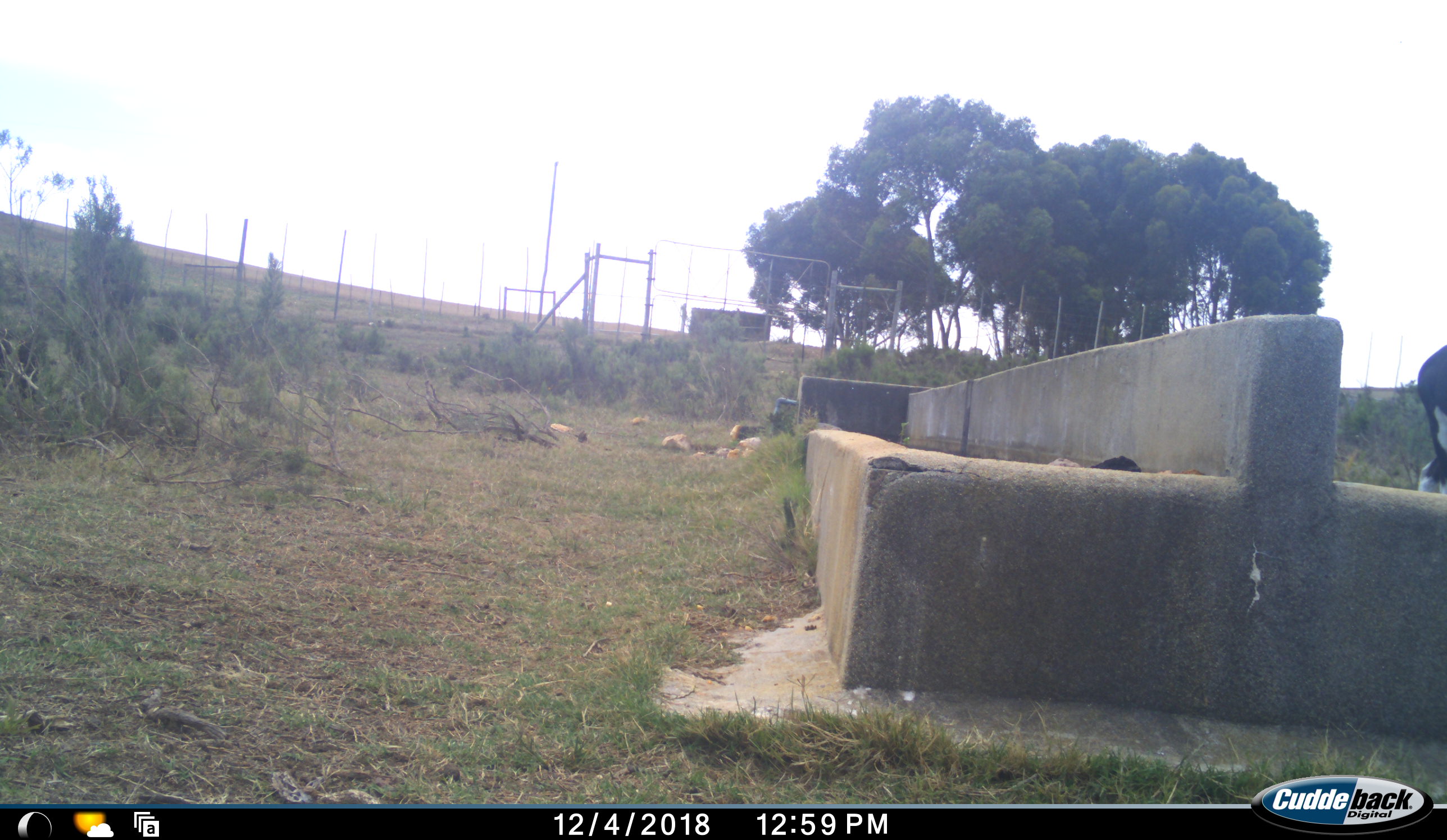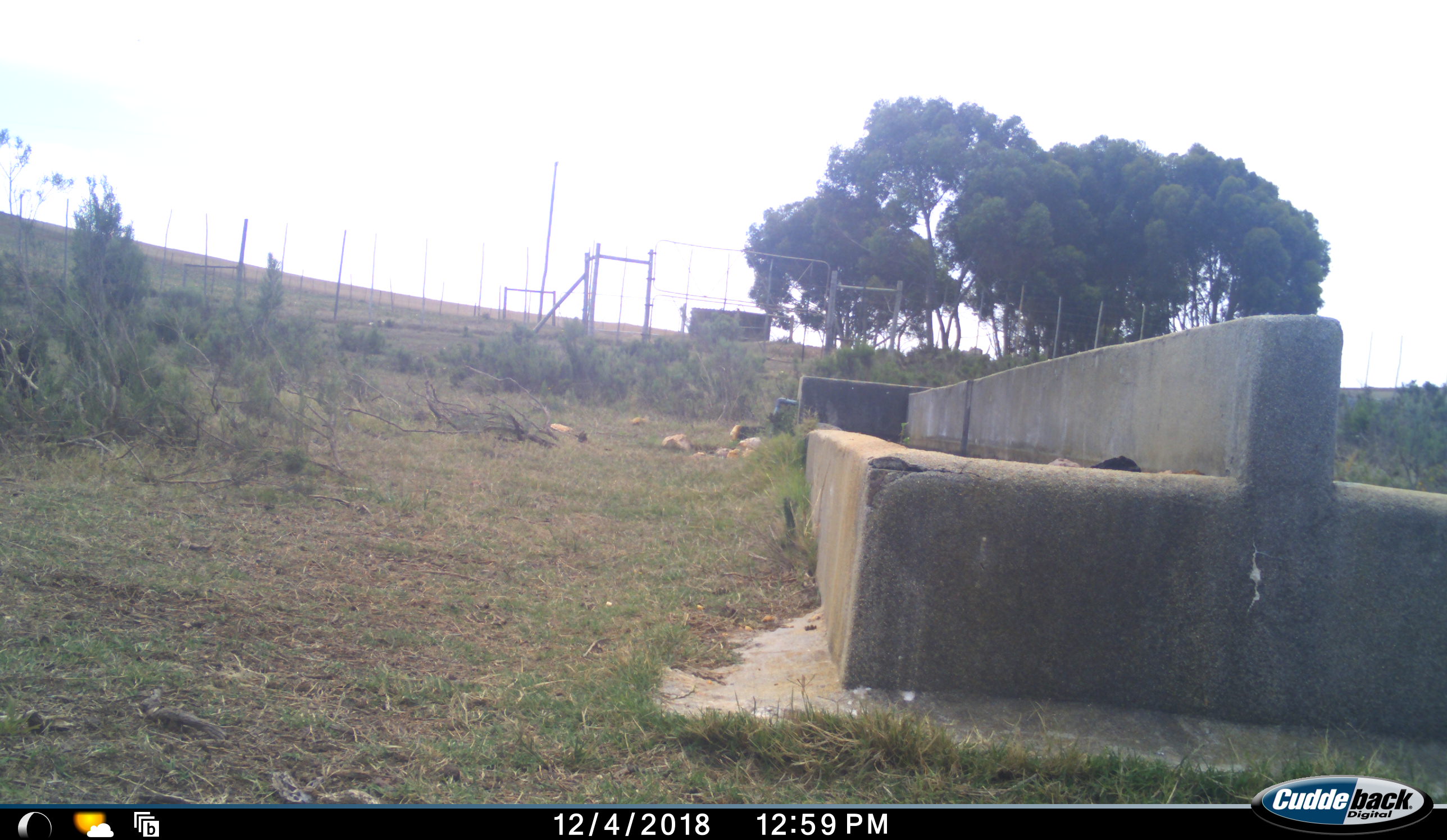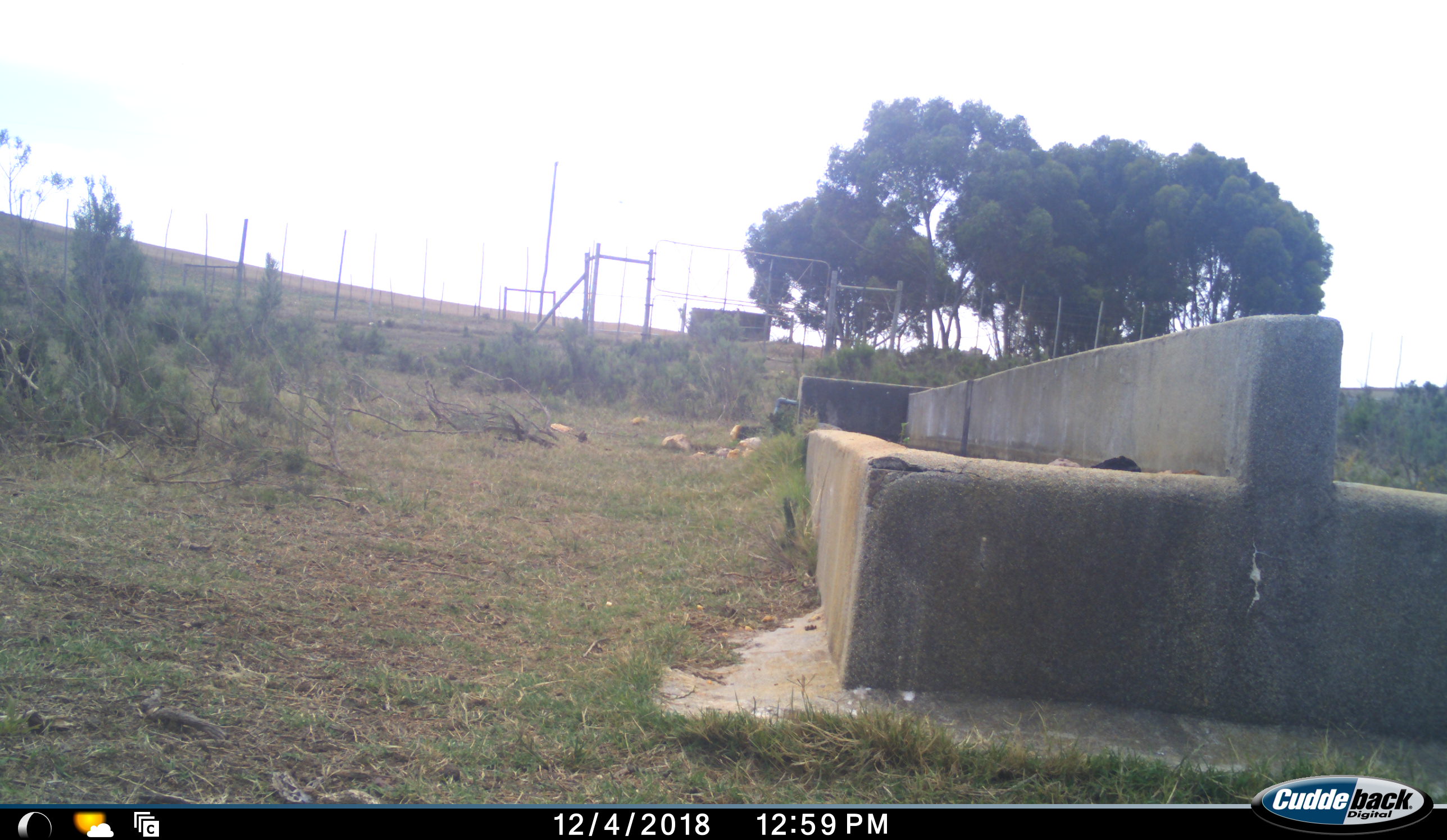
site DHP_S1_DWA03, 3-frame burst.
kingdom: Animalia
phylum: Chordata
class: Mammalia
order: Artiodactyla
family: Bovidae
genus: Damaliscus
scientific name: Damaliscus pygargus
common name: bontebok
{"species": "bontebok (Damaliscus pygargus)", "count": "1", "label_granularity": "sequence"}